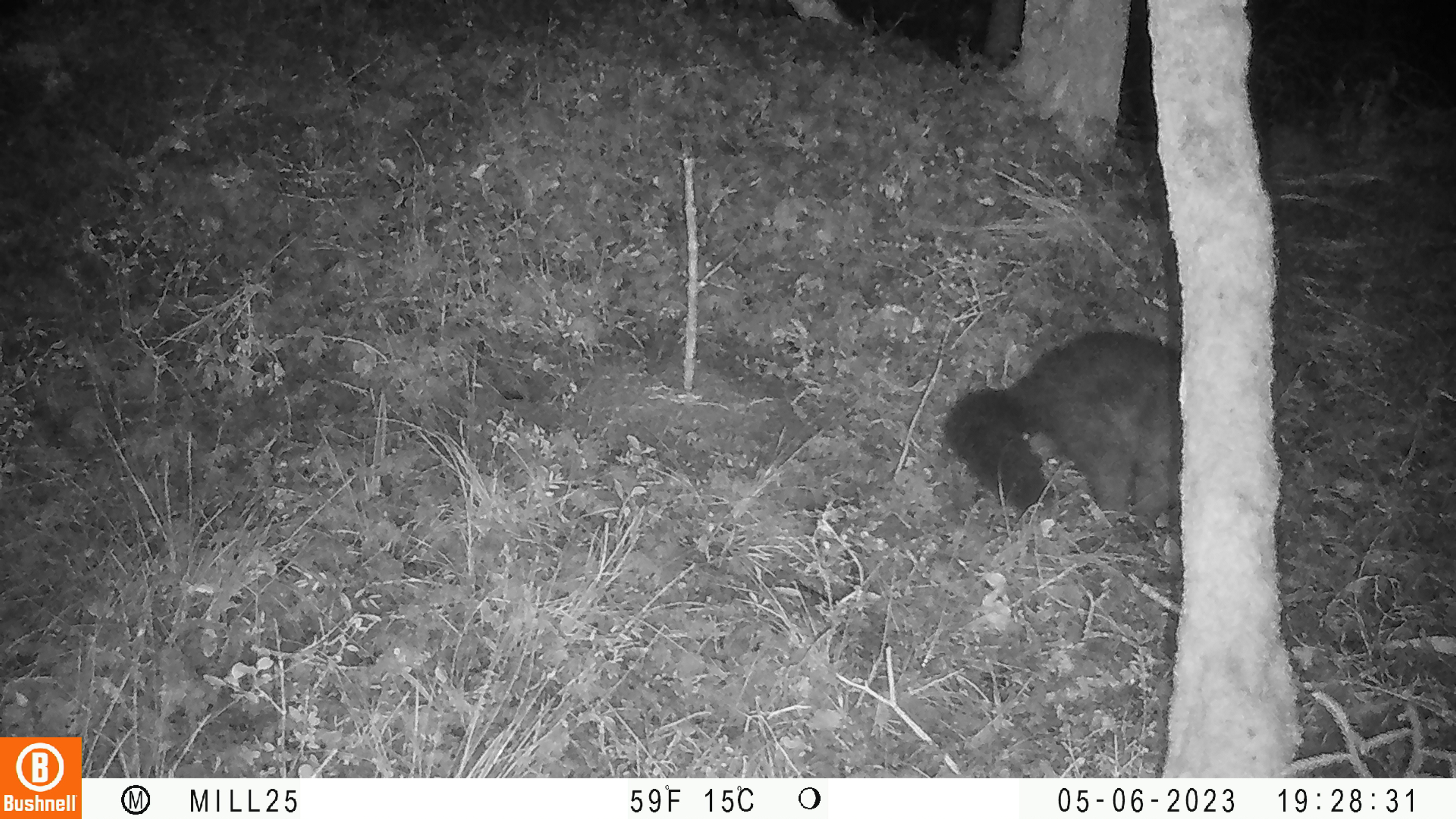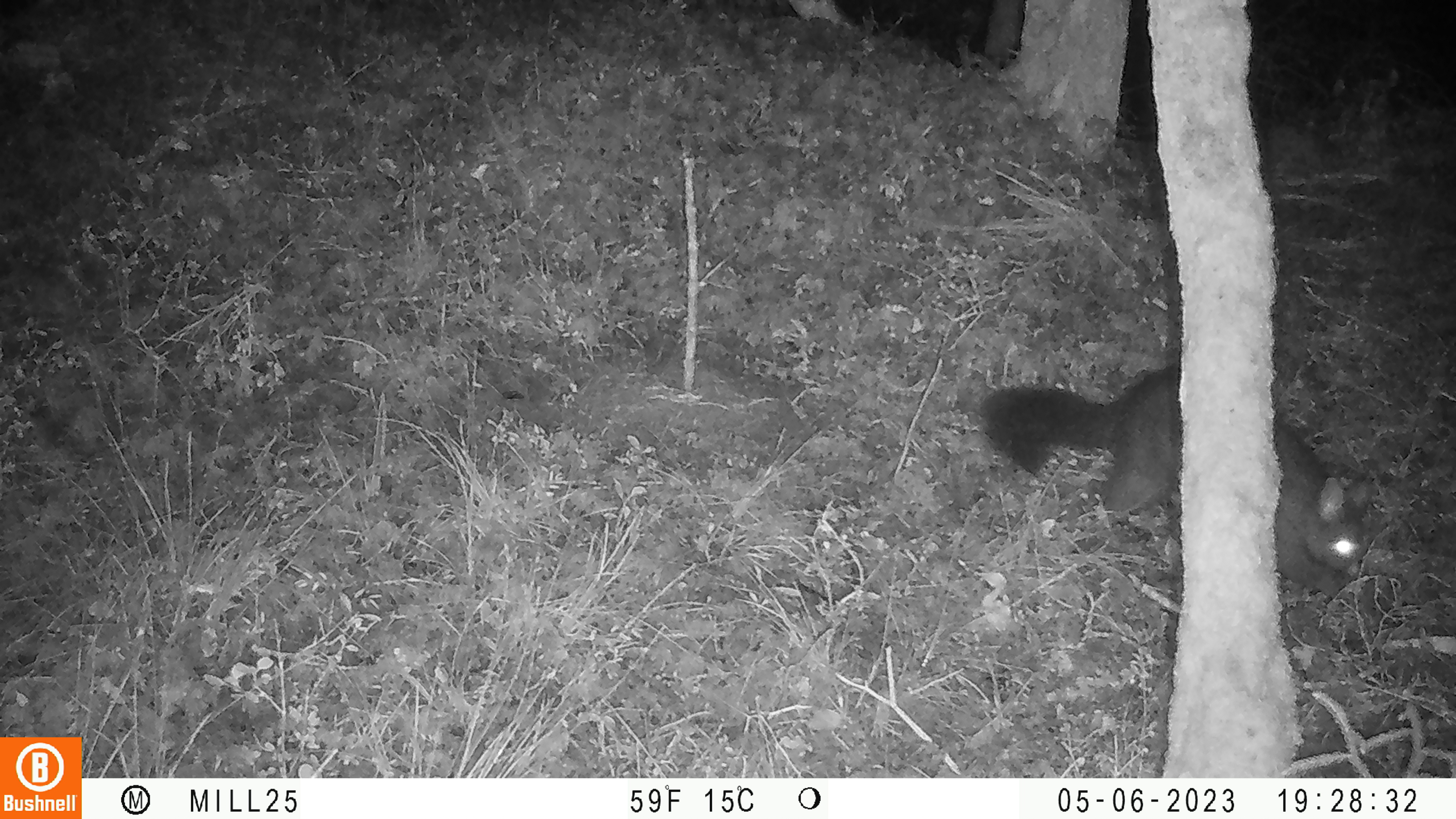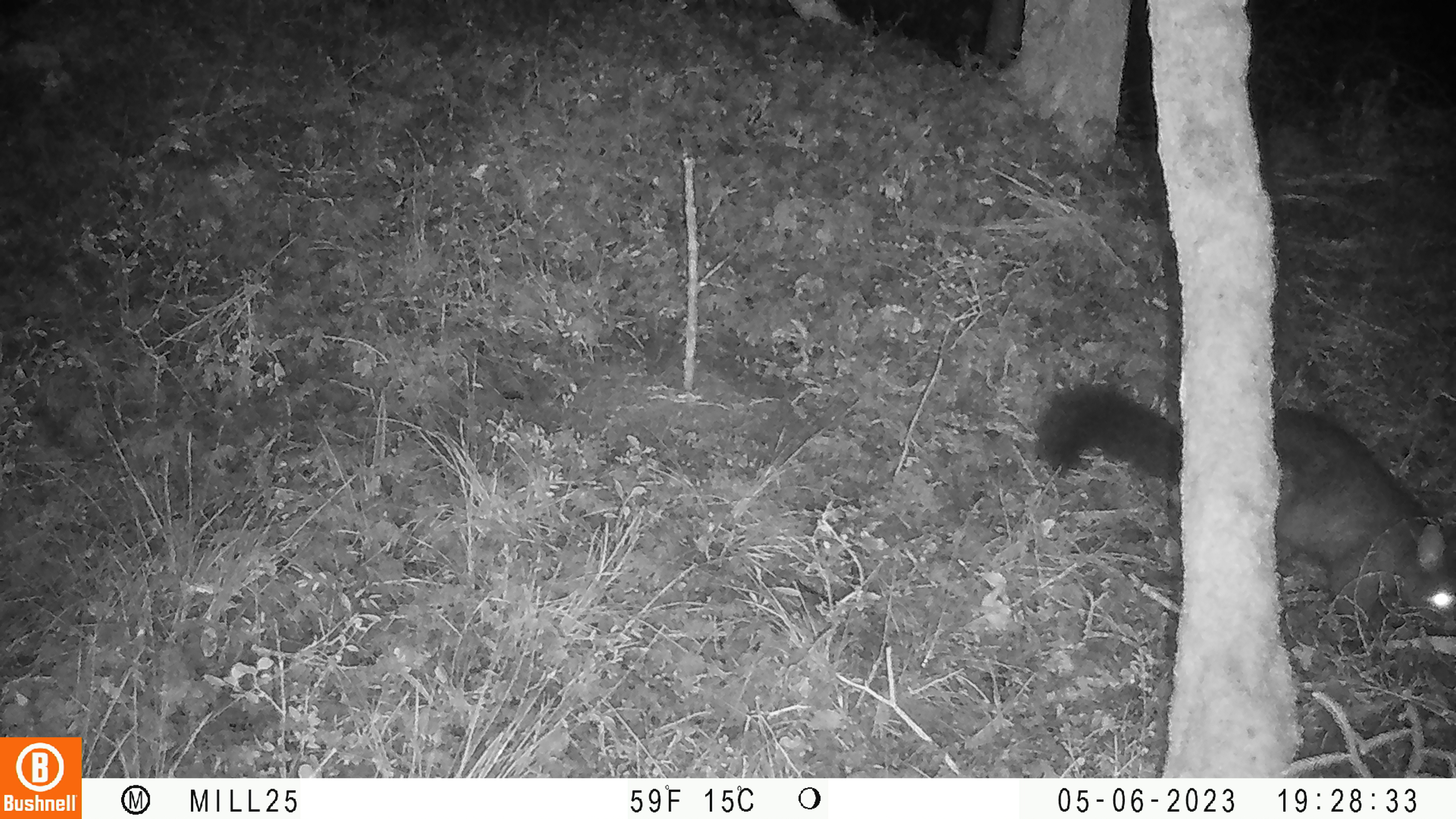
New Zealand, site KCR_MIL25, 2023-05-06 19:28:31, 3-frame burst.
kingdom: Animalia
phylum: Chordata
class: Mammalia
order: Diprotodontia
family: Phalangeridae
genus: Trichosurus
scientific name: Trichosurus vulpecula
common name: common brushtail possum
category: possum